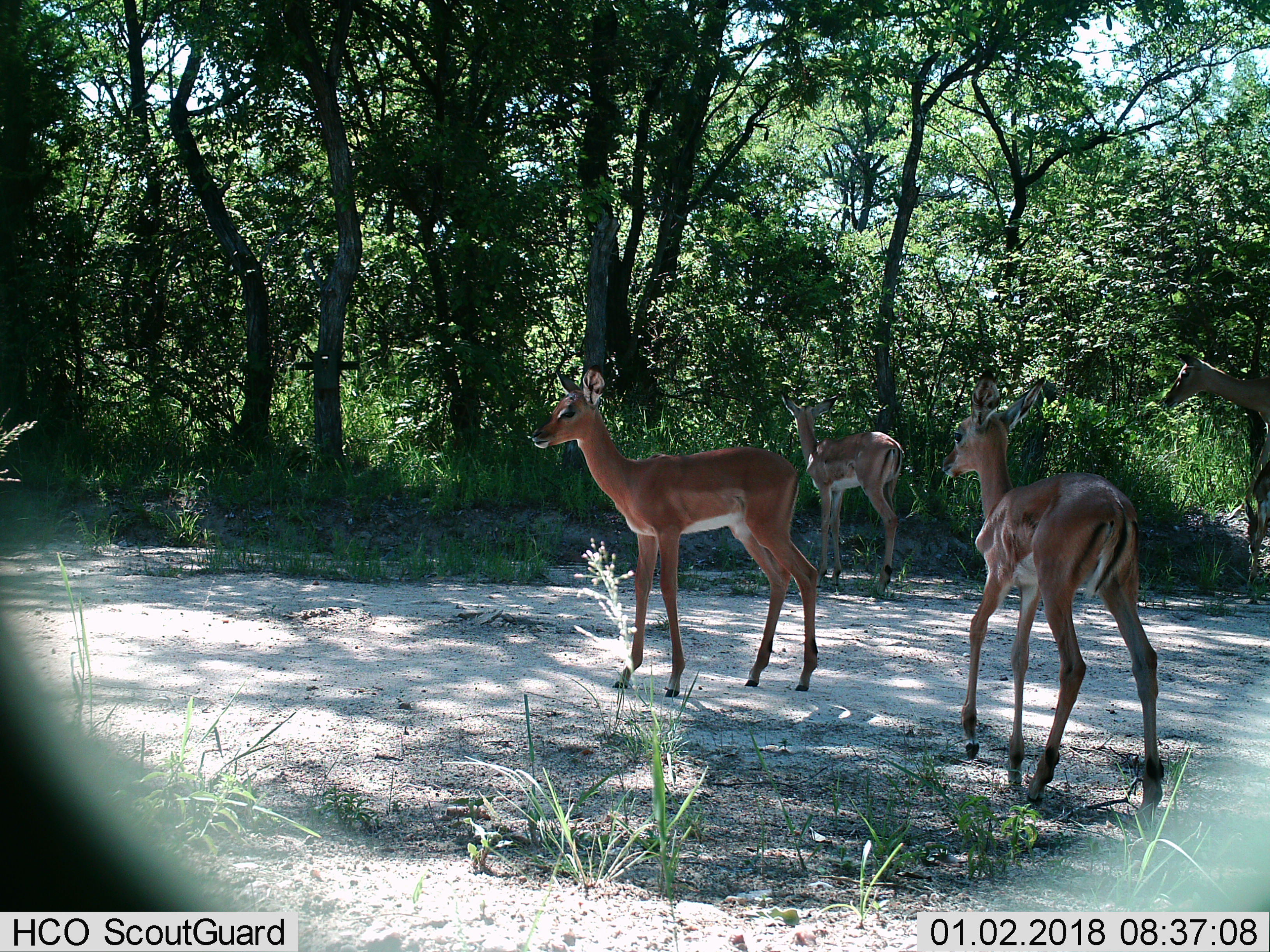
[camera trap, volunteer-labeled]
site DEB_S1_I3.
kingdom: Animalia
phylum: Chordata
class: Mammalia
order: Artiodactyla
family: Bovidae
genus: Aepyceros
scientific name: Aepyceros melampus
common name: impala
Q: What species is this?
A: Impala (Aepyceros melampus).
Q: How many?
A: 4.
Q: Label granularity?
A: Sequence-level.